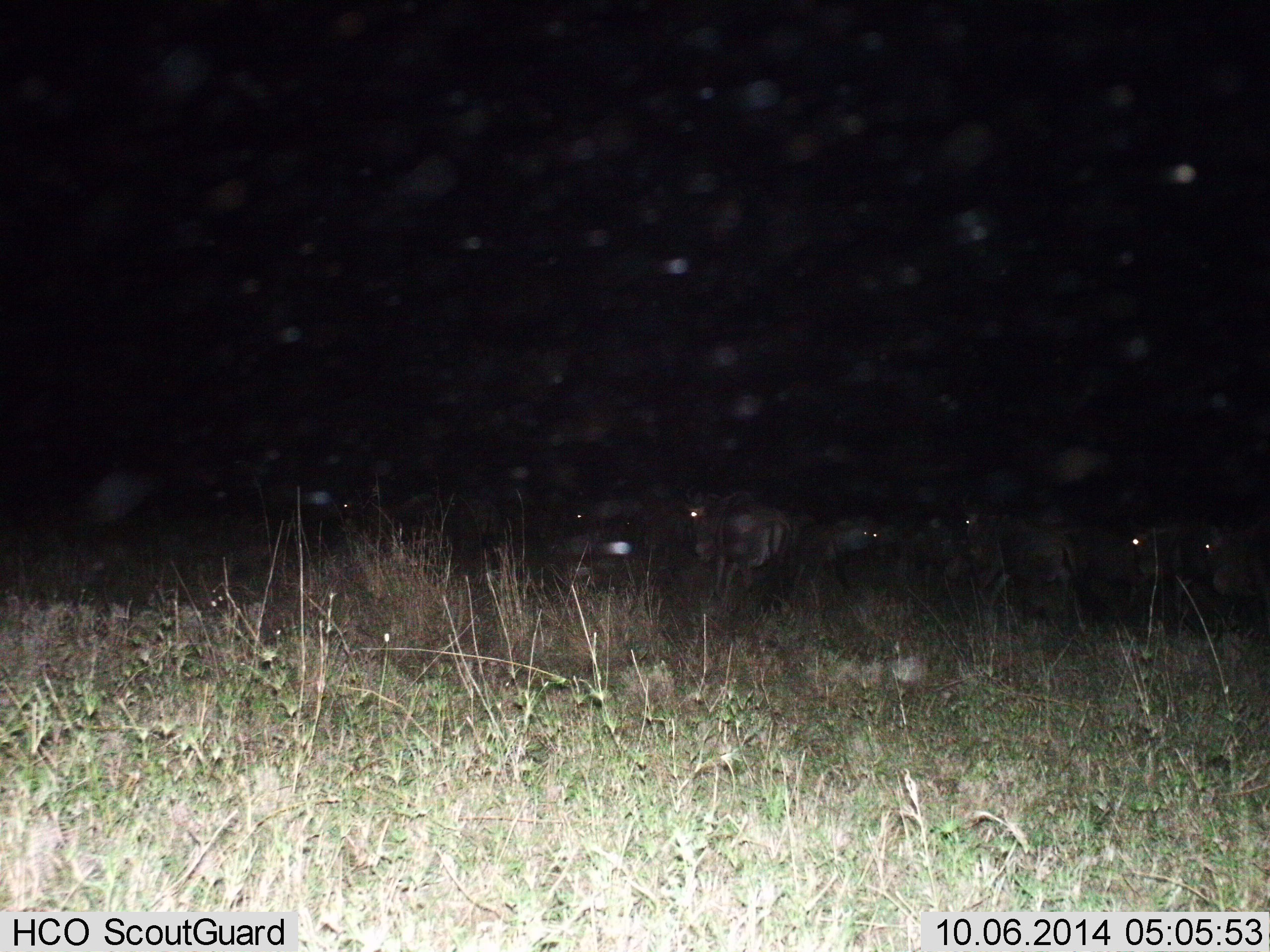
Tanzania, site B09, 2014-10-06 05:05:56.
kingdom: Animalia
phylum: Chordata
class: Mammalia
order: Artiodactyla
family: Bovidae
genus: Connochaetes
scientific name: Connochaetes taurinus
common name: blue wildebeest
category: wildebeest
Wildebeest (blue wildebeest) (Connochaetes taurinus), count 10. Behavior (volunteer vote fractions): standing 80%, resting 0%, moving 30%, interacting 0%. Young present (vote fraction): 0%. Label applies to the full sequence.